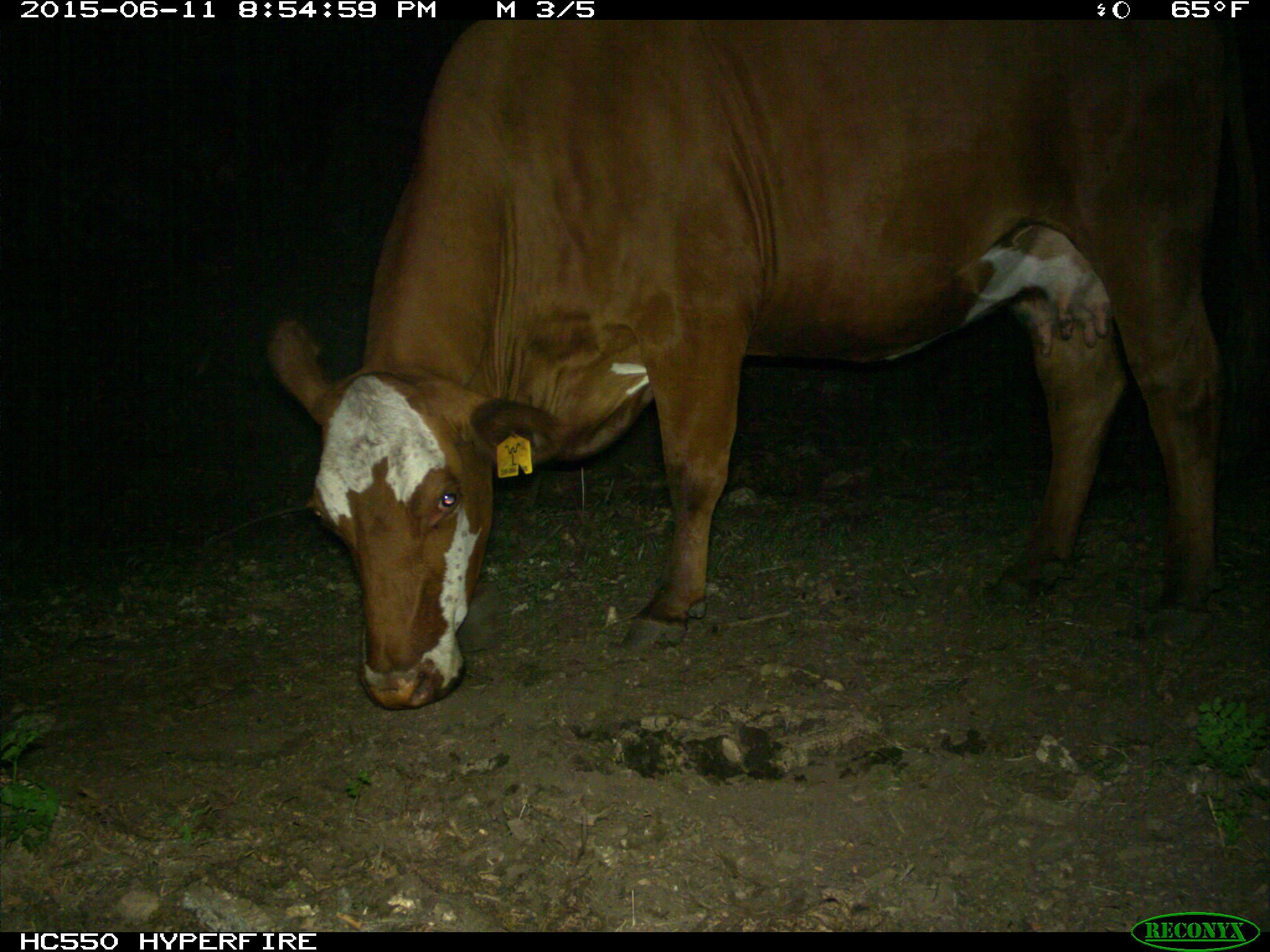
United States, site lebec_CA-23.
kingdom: Animalia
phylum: Chordata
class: Mammalia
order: Artiodactyla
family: Bovidae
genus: Bos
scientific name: Bos taurus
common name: domestic cow